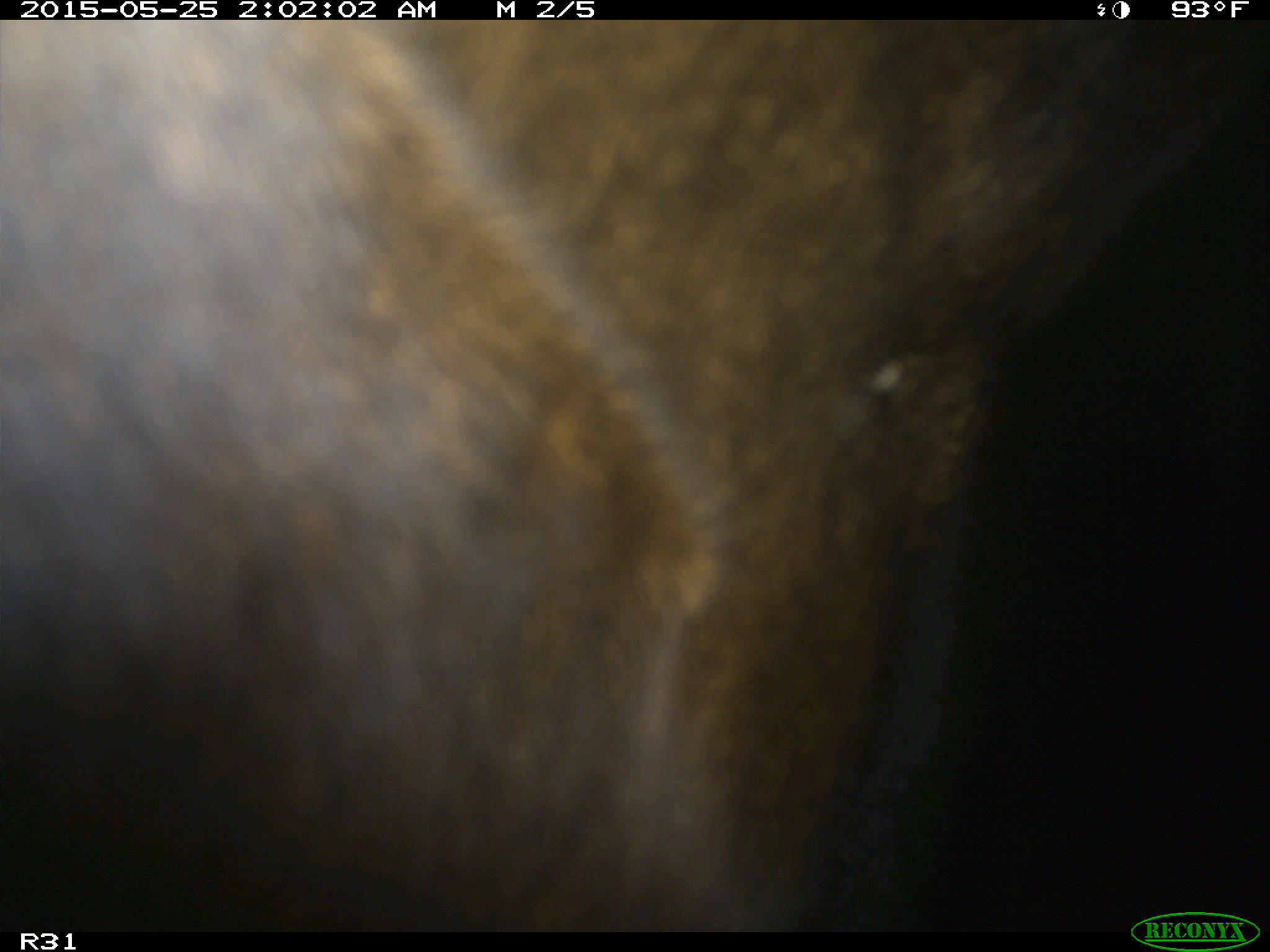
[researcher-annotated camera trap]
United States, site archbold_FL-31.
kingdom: Animalia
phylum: Chordata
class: Mammalia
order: Artiodactyla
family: Bovidae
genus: Bos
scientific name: Bos taurus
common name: domestic cow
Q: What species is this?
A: Bos taurus (domestic cow).